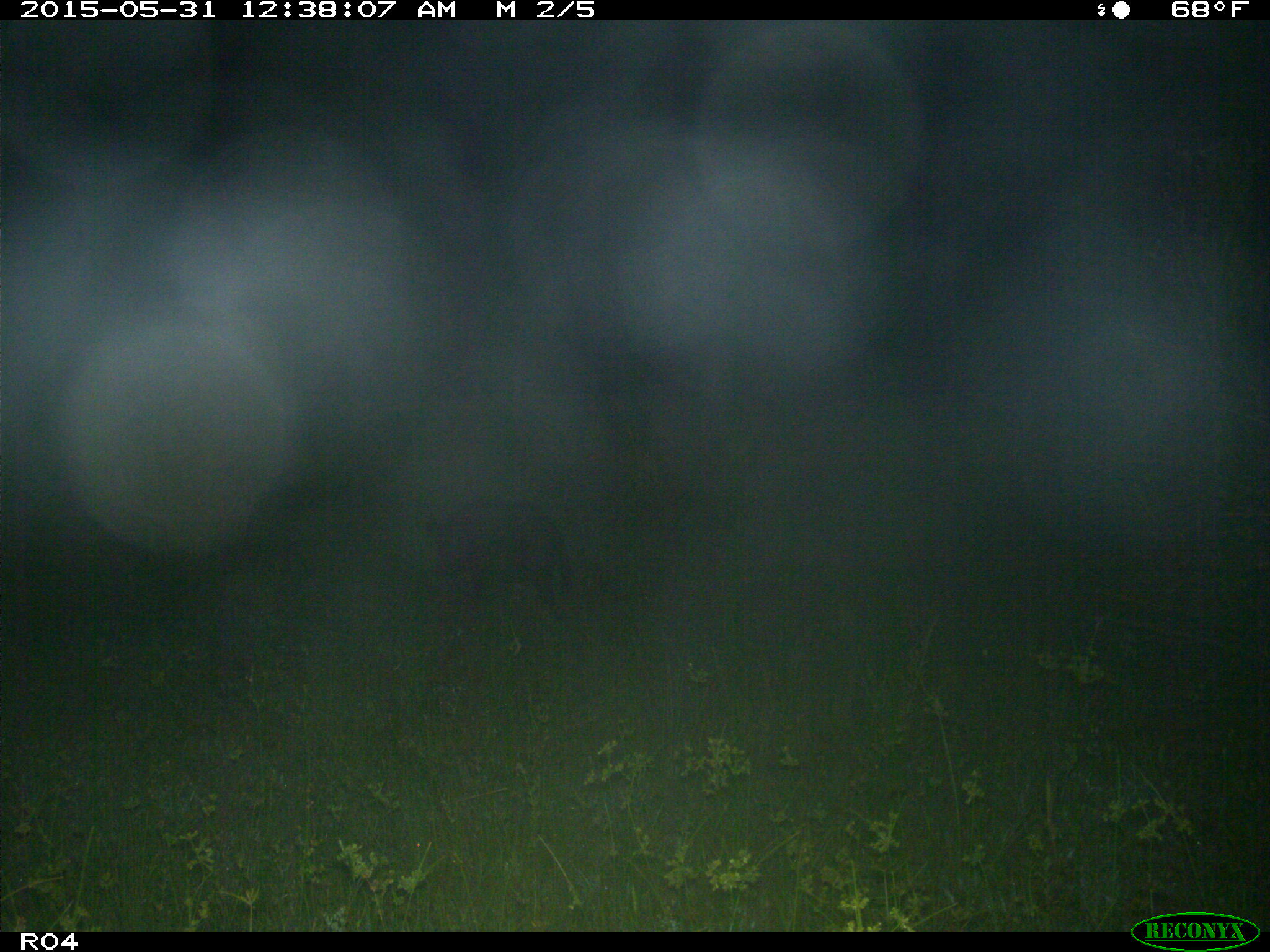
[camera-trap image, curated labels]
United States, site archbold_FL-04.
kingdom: Animalia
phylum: Chordata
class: Mammalia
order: Artiodactyla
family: Suidae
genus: Sus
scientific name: Sus scrofa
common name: wild boar